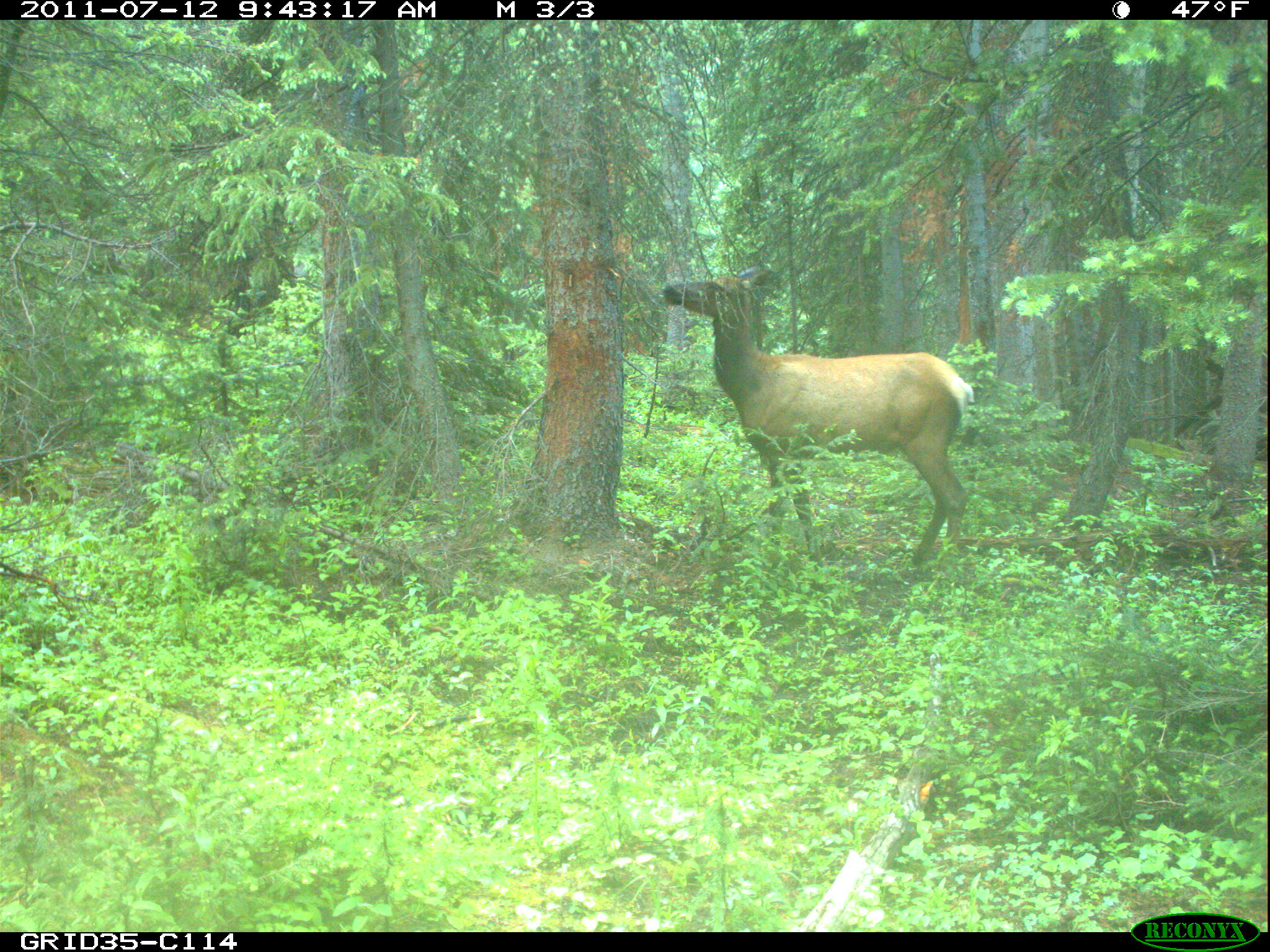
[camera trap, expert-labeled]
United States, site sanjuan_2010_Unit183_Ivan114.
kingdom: Animalia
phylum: Chordata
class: Mammalia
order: Artiodactyla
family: Cervidae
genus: Cervus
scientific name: Cervus elaphus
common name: red deer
Cervus elaphus (red deer).